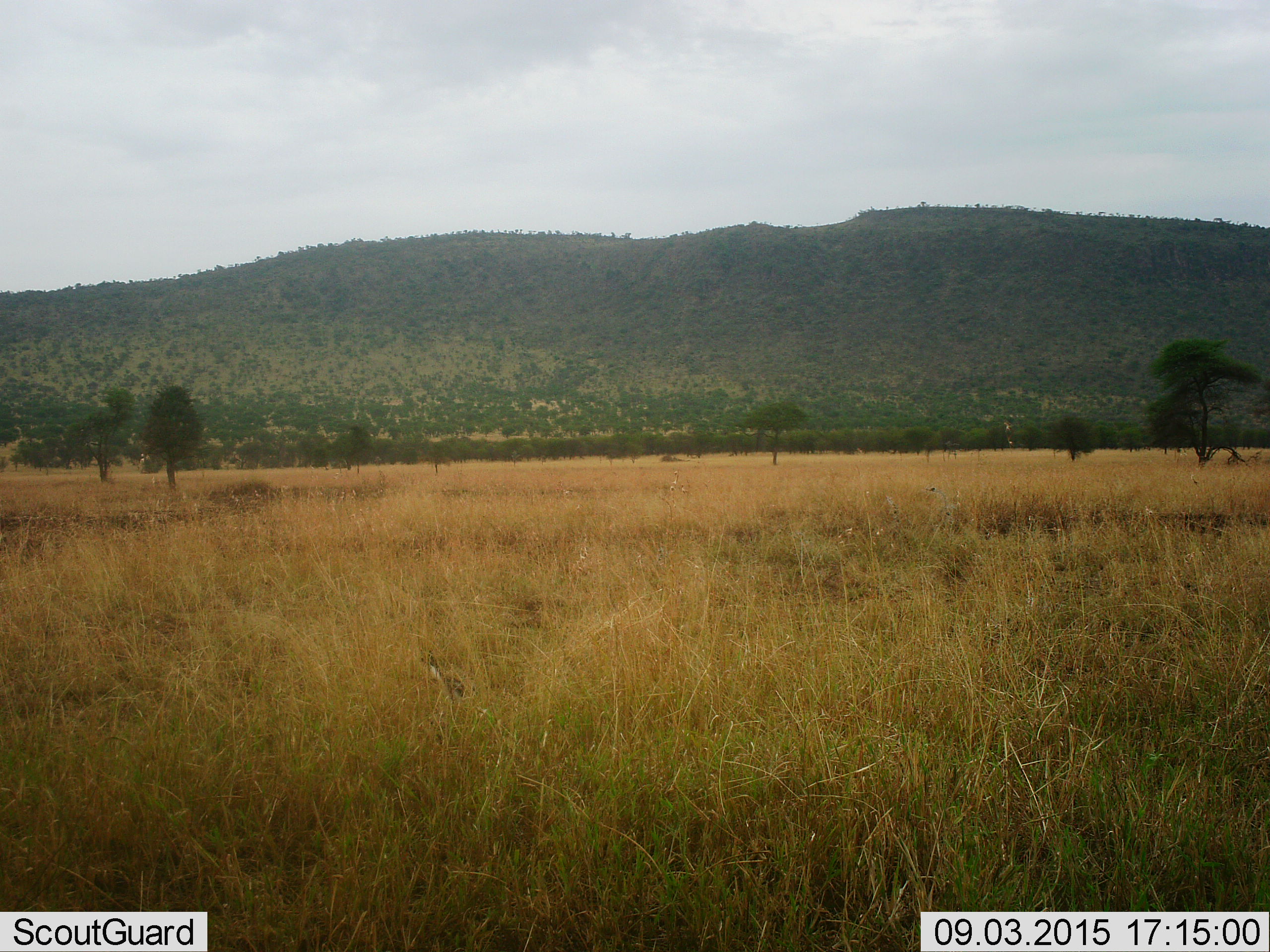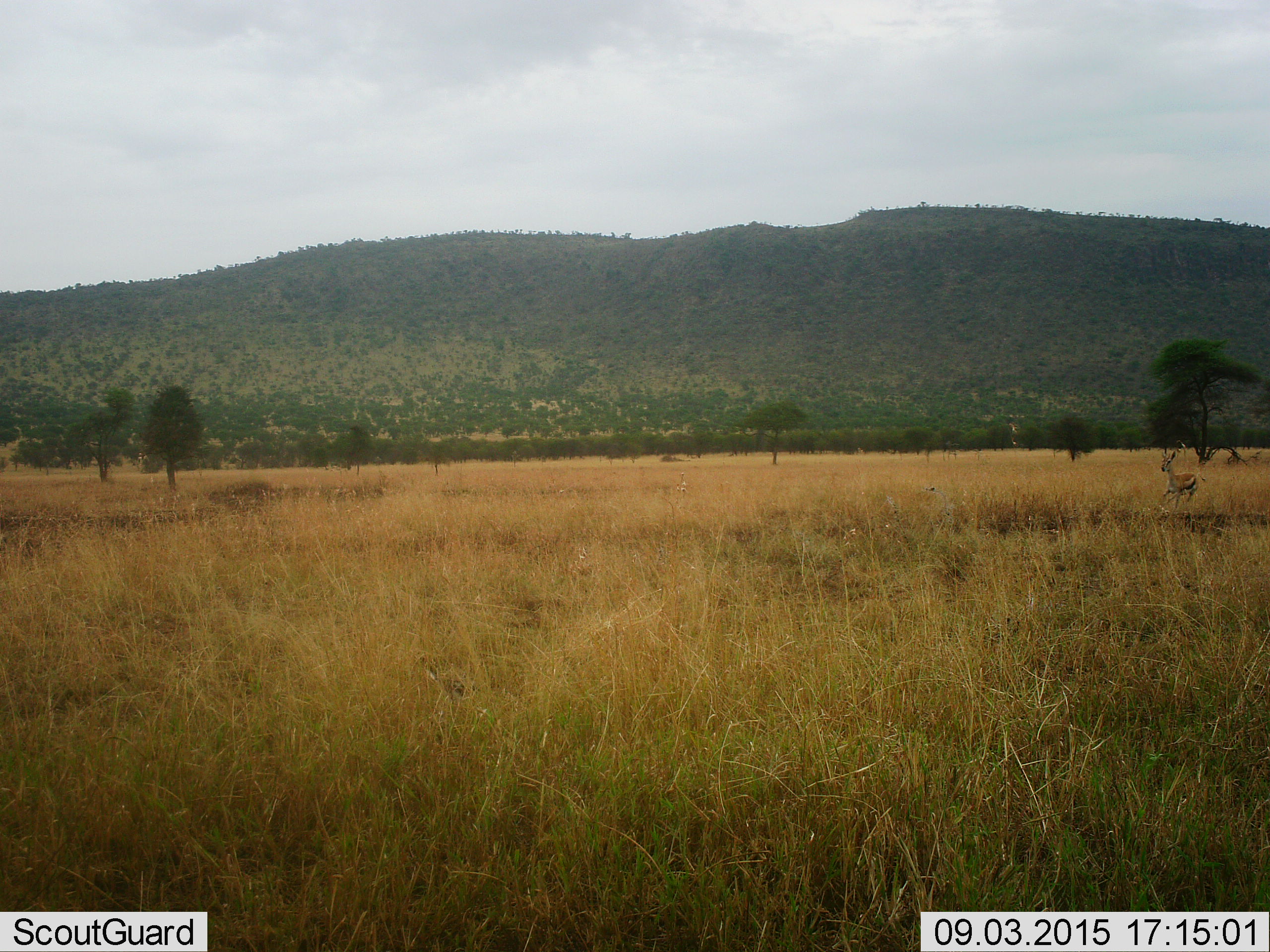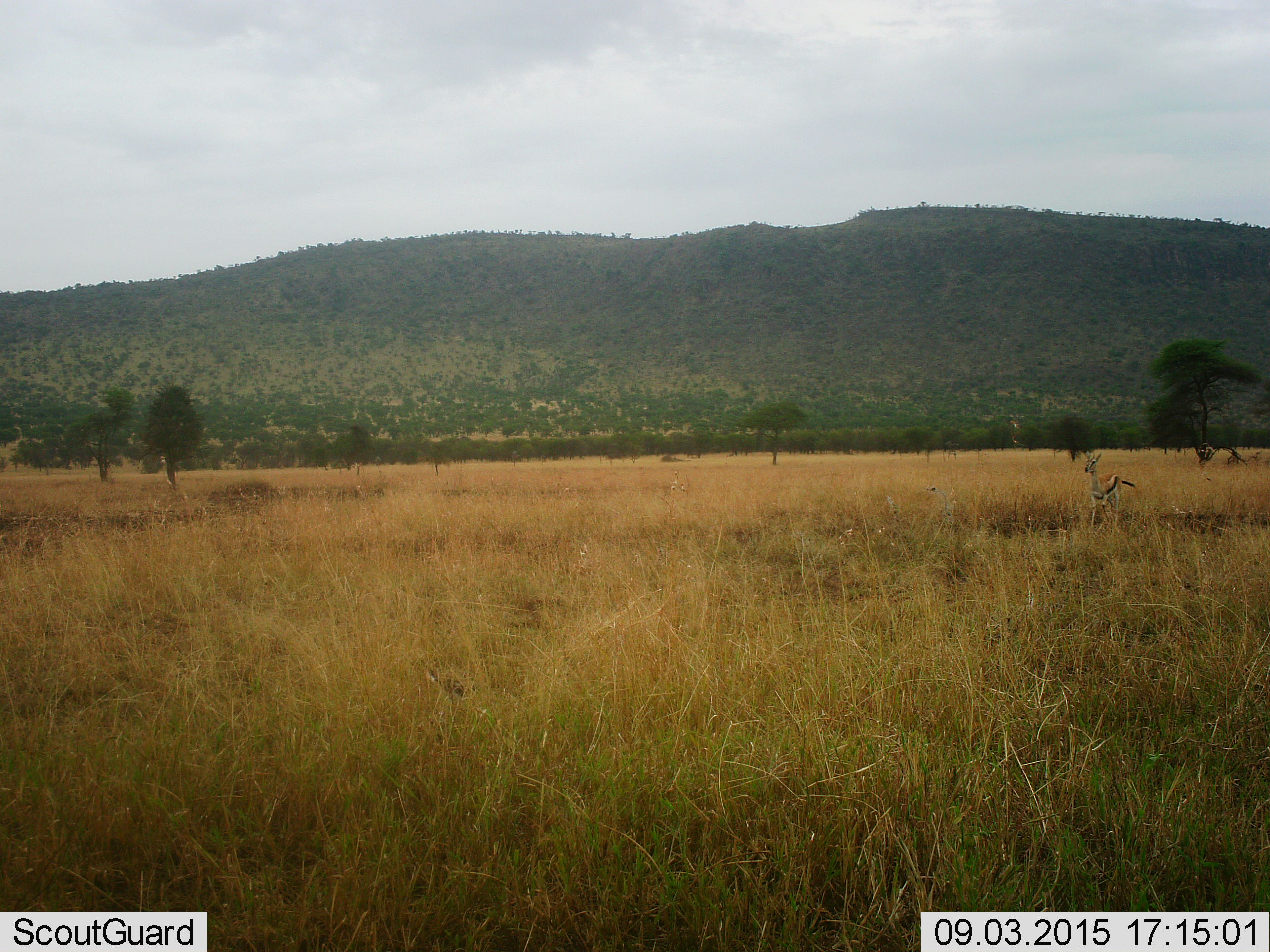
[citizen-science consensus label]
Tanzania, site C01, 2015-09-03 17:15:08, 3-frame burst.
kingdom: Animalia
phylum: Chordata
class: Mammalia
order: Artiodactyla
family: Bovidae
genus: Eudorcas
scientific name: Eudorcas thomsonii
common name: thomson's gazelle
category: gazellethomsons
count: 1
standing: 0%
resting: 0%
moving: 100%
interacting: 10%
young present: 20%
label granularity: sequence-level